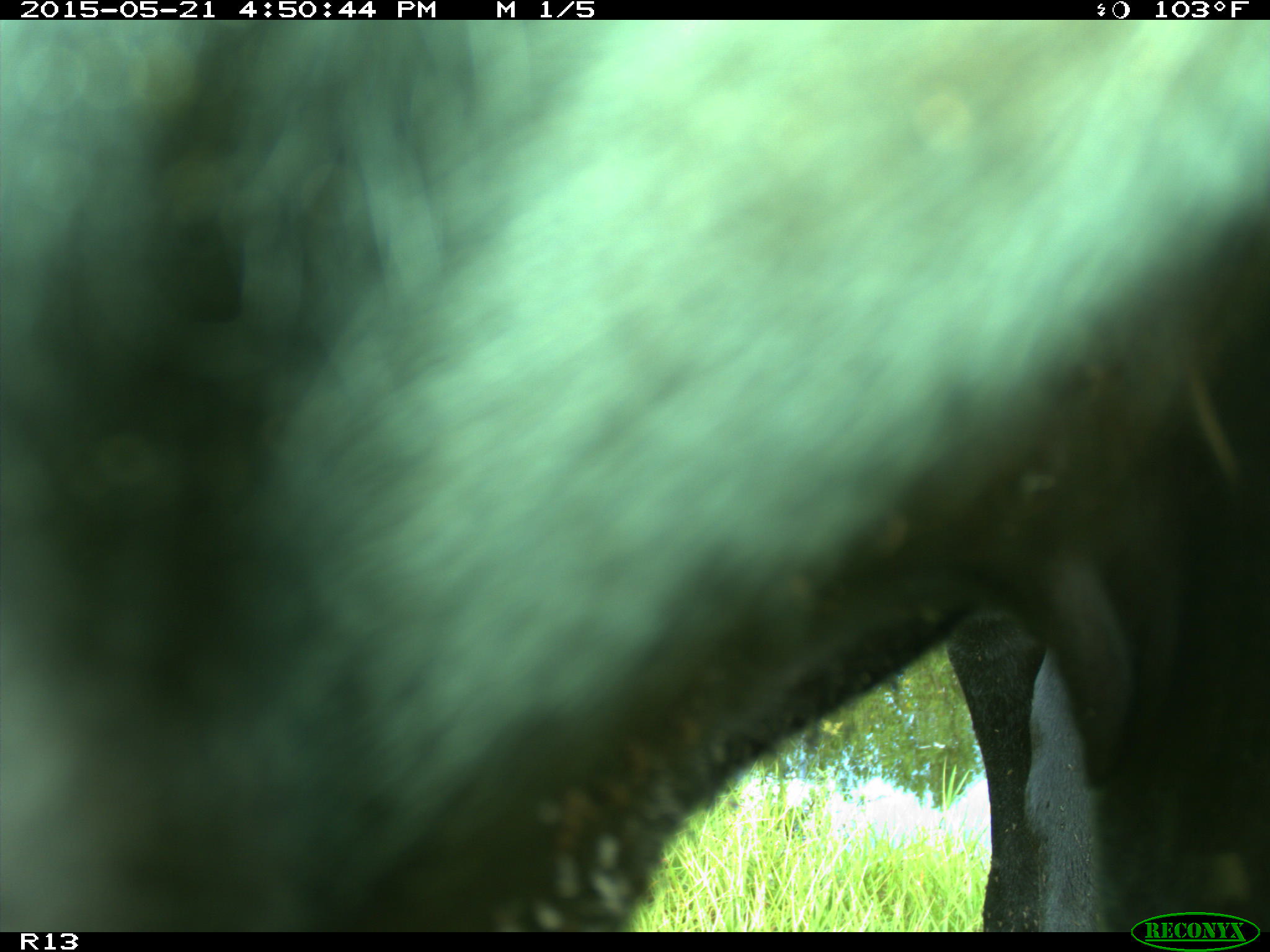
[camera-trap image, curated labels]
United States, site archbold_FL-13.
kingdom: Animalia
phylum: Chordata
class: Mammalia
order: Artiodactyla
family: Bovidae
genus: Bos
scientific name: Bos taurus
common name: domestic cow